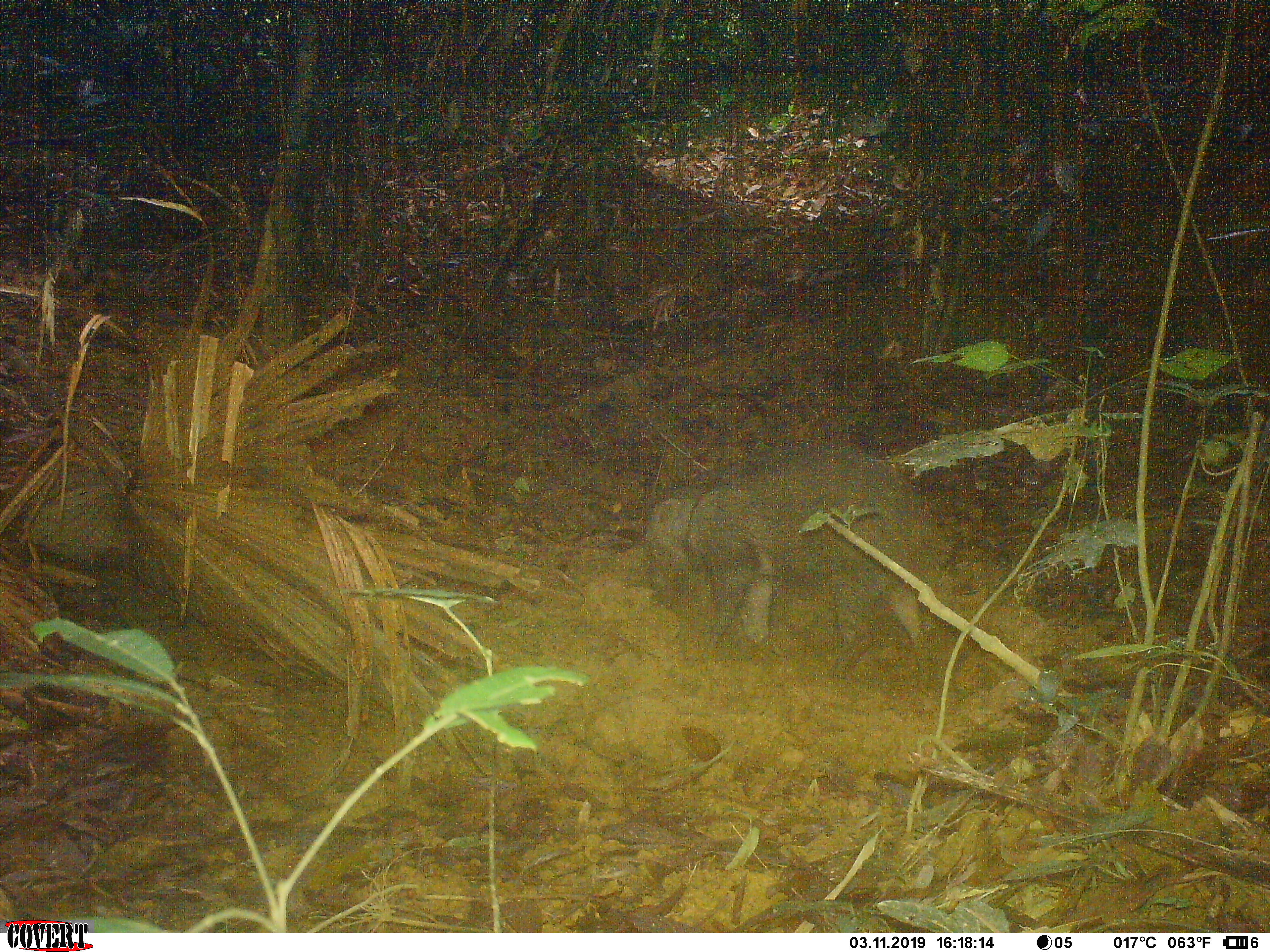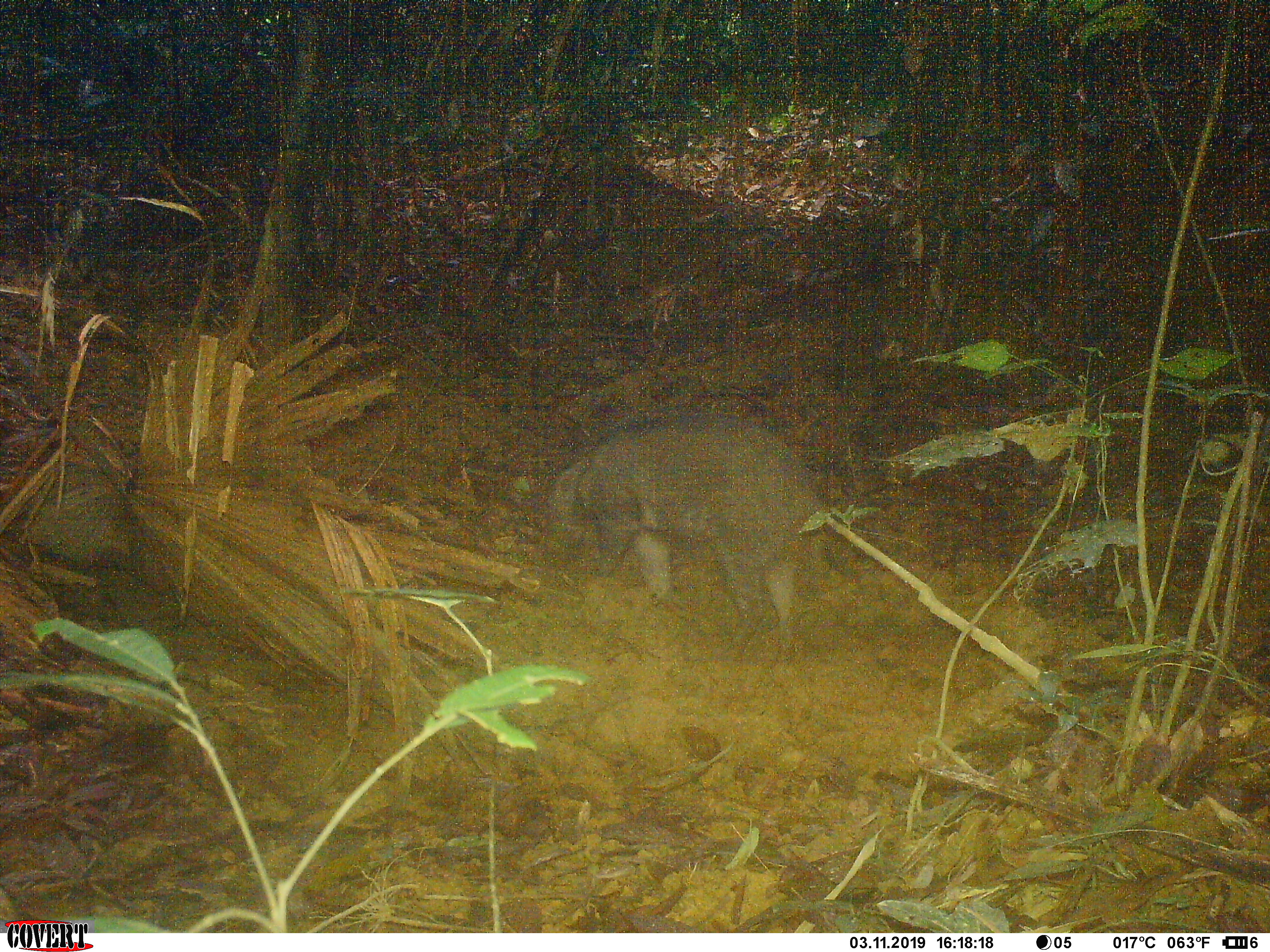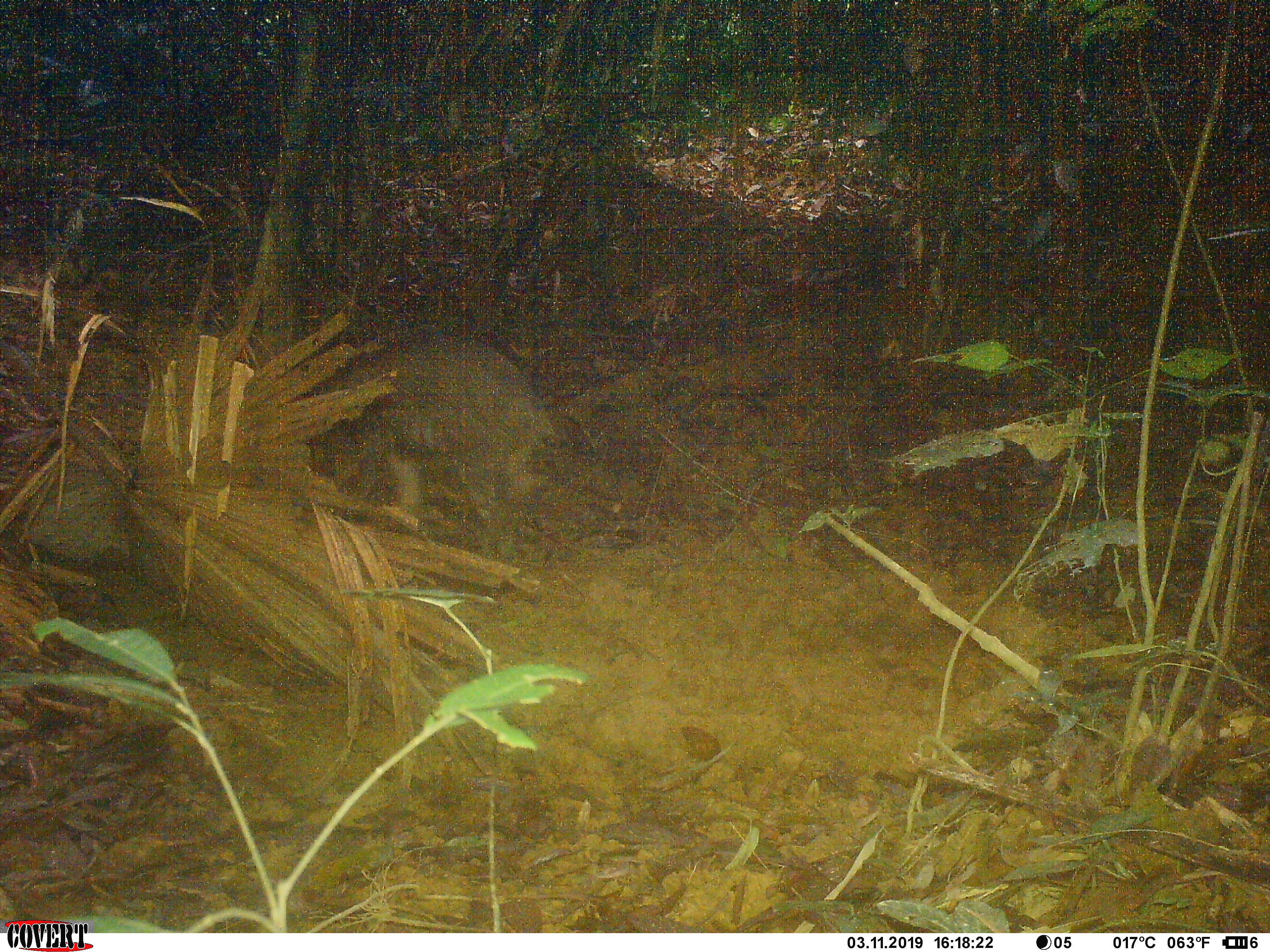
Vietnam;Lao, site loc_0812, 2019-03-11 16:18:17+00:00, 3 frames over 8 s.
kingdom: Animalia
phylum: Chordata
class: Mammalia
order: Artiodactyla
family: Suidae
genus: Sus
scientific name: Sus scrofa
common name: eurasian wild pig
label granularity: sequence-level